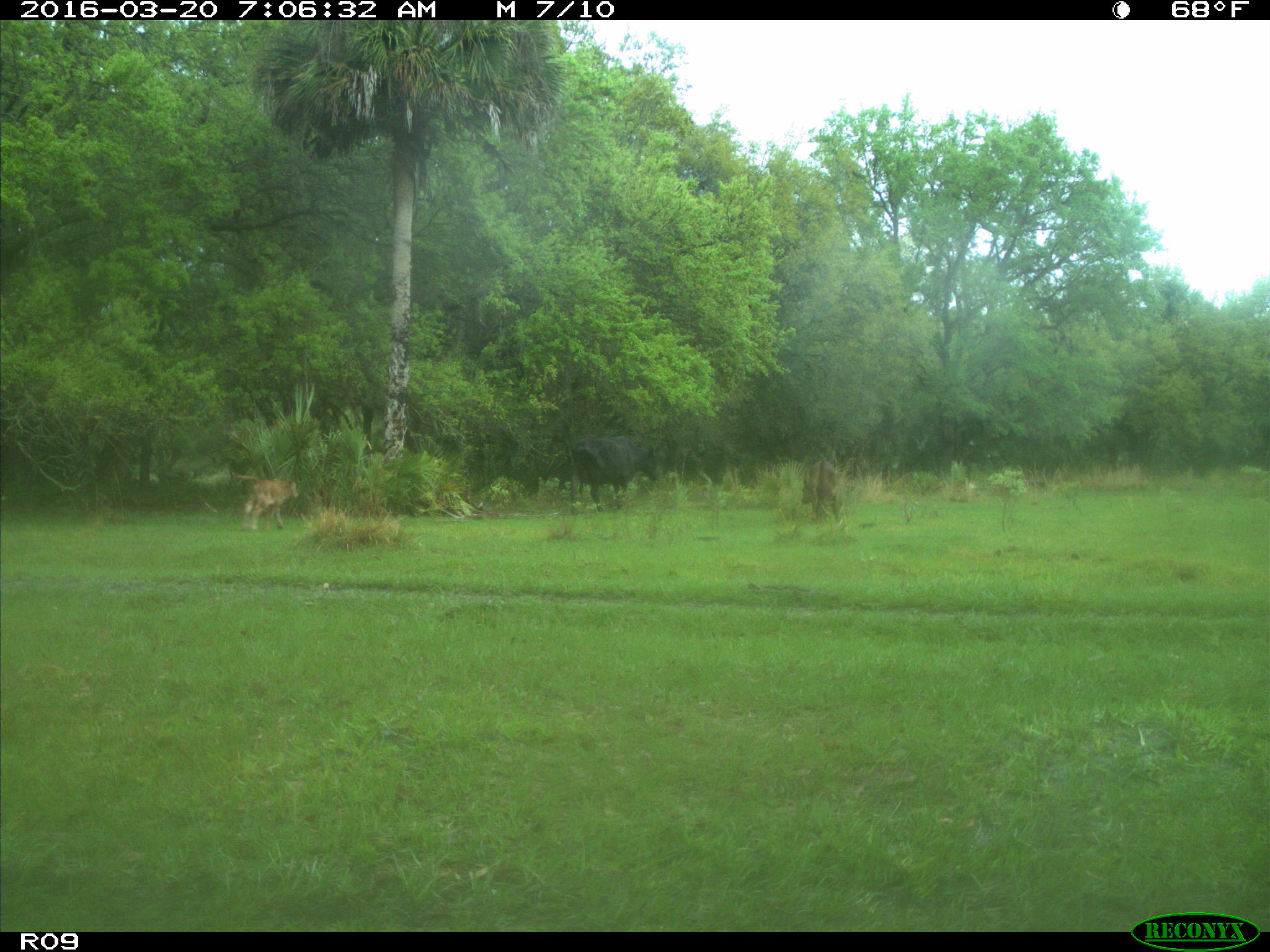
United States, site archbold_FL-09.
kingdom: Animalia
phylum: Chordata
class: Mammalia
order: Artiodactyla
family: Bovidae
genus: Bos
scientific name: Bos taurus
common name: domestic cow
Bos taurus (domestic cow).